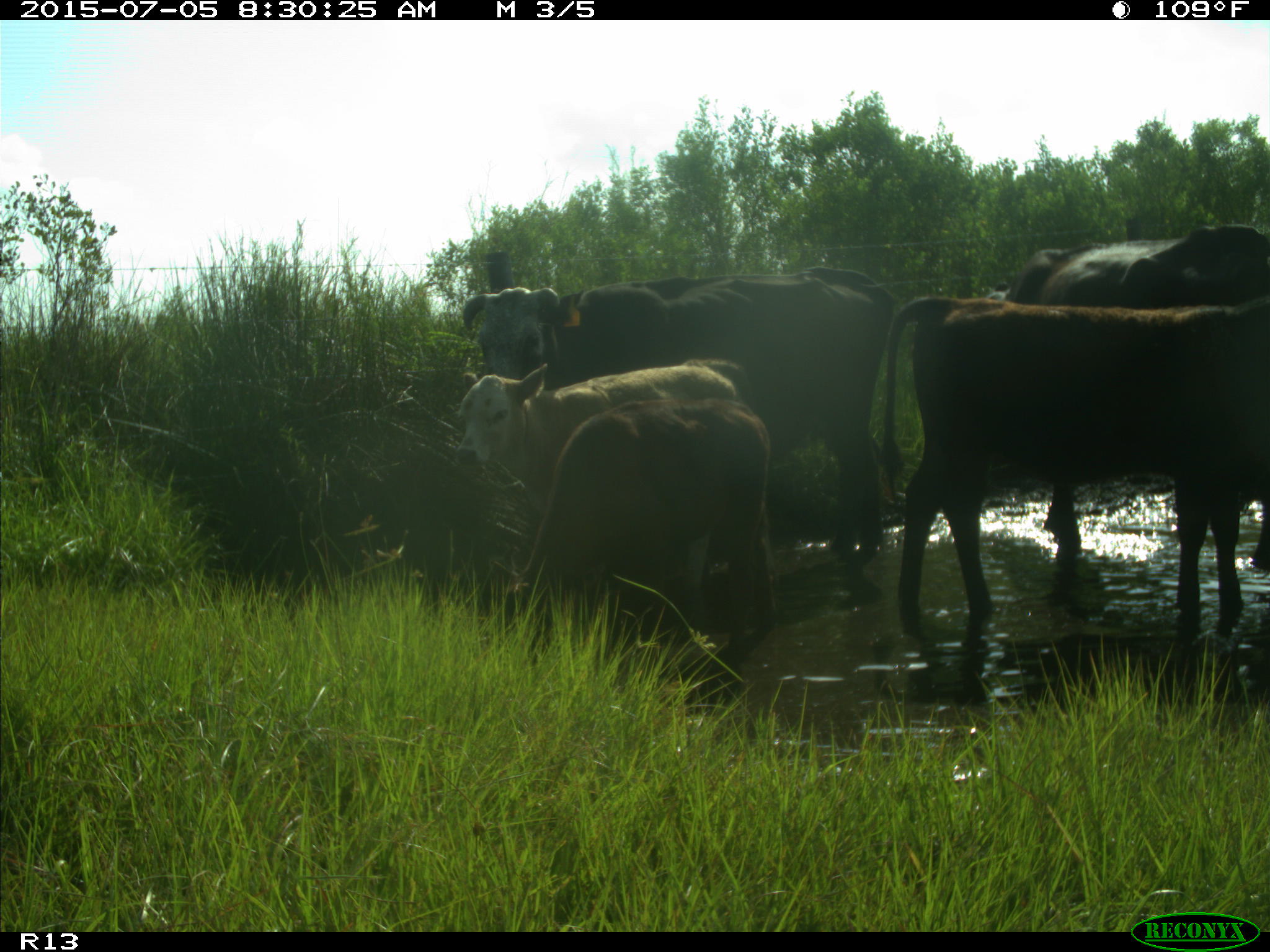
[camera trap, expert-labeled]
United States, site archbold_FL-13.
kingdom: Animalia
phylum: Chordata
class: Mammalia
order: Artiodactyla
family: Bovidae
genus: Bos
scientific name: Bos taurus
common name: domestic cow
Bos taurus (domestic cow).